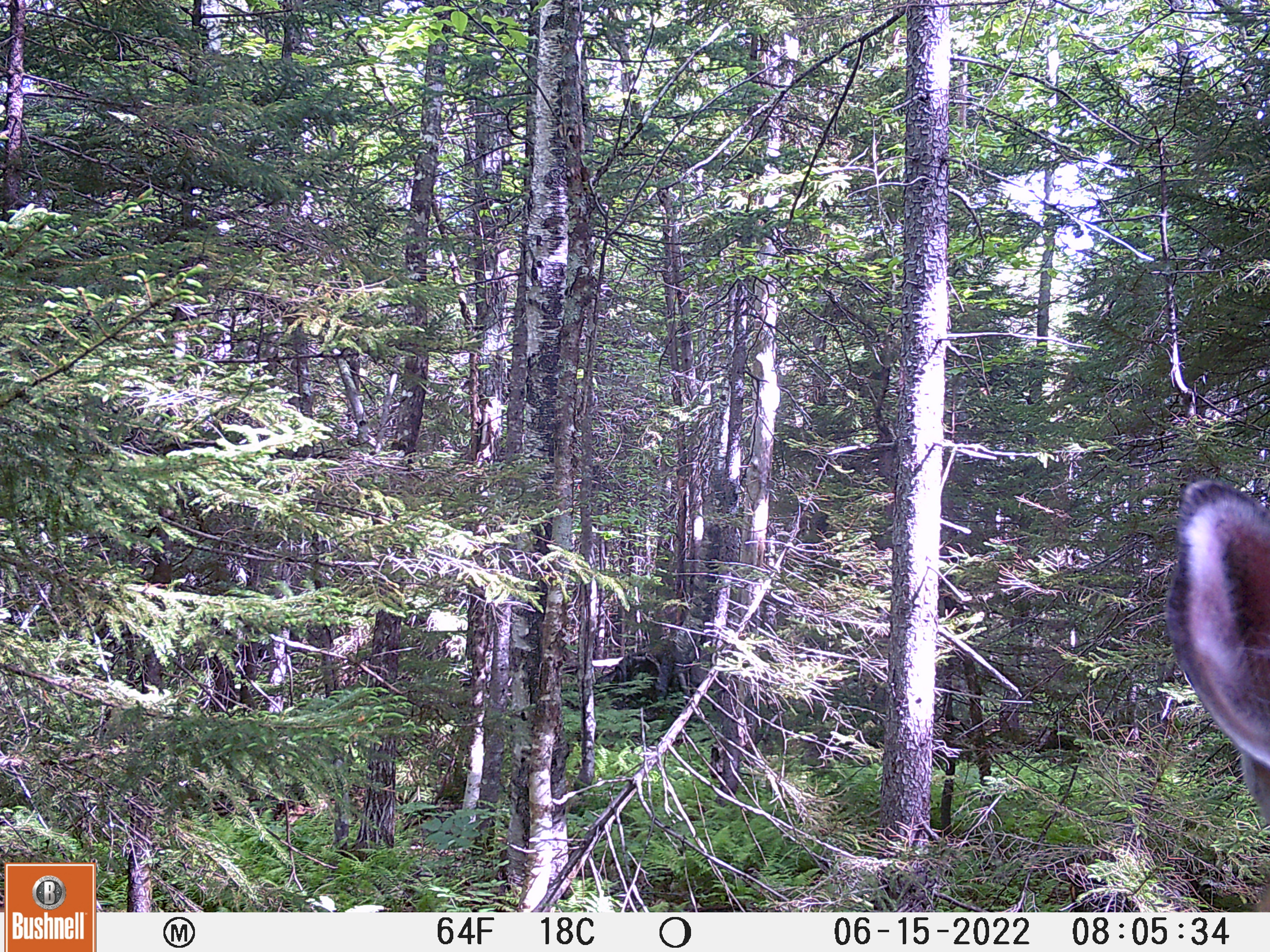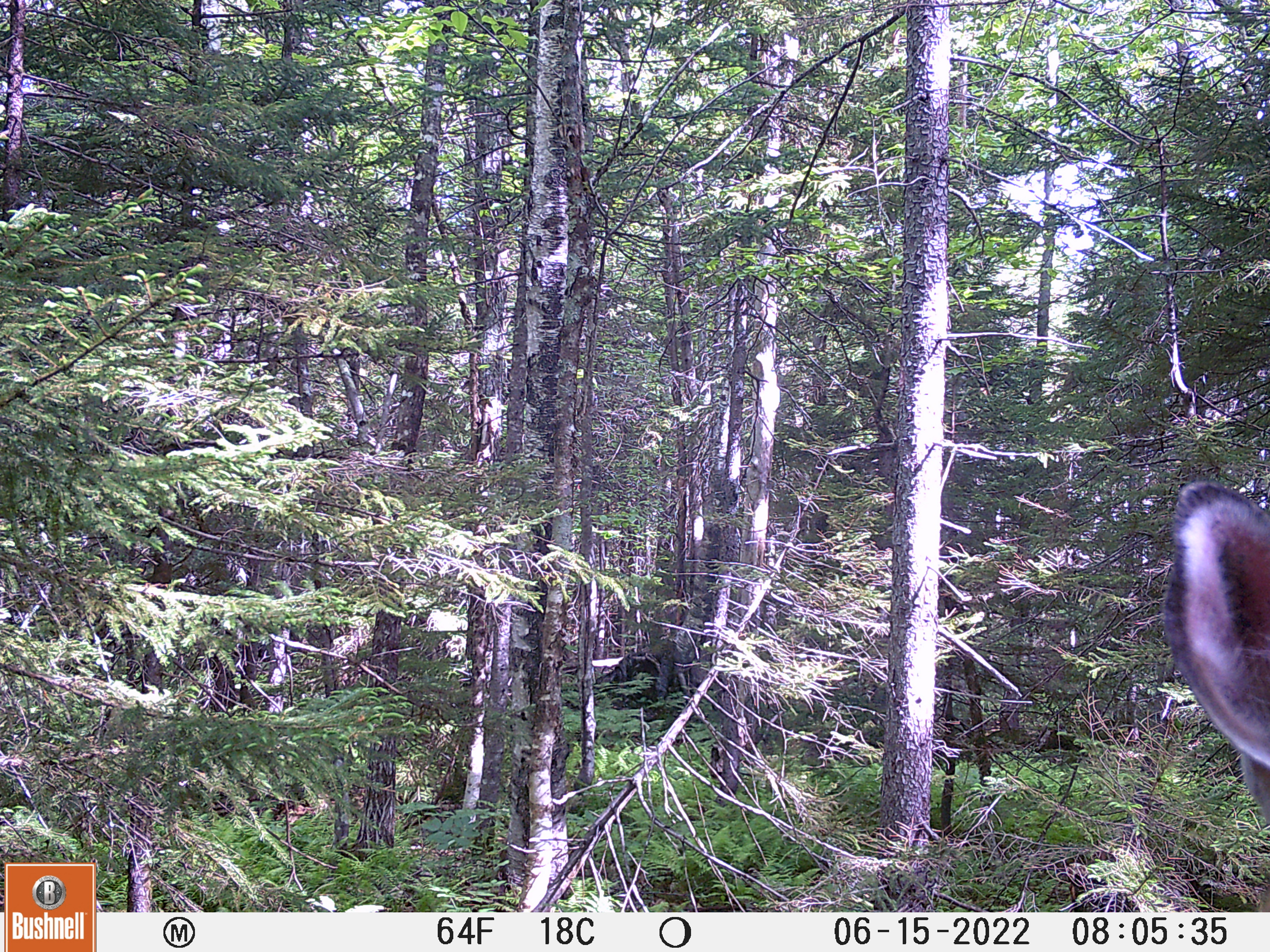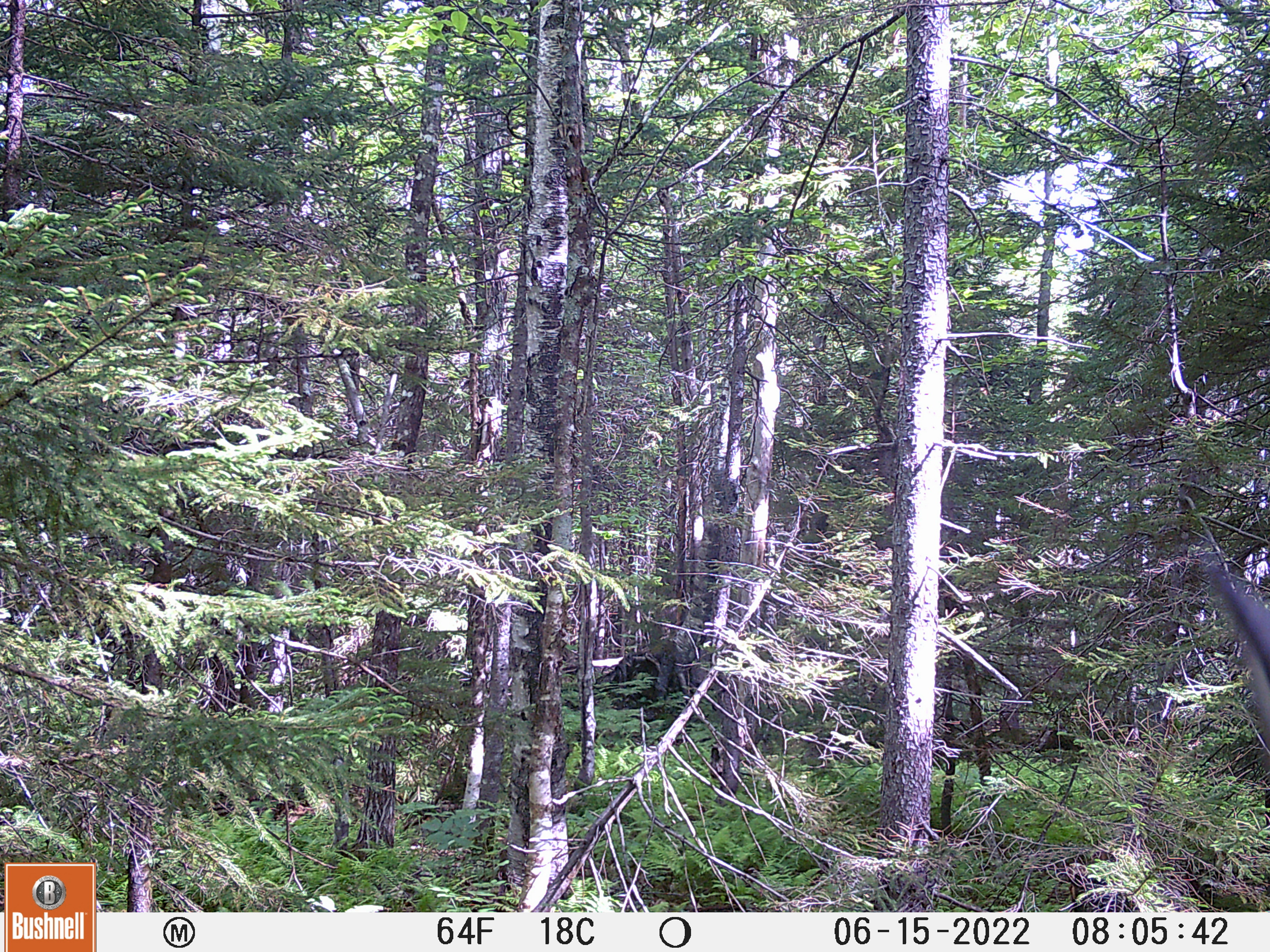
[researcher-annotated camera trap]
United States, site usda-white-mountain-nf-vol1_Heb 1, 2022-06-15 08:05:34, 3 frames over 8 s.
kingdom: Animalia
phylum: Chordata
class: Mammalia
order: Artiodactyla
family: Cervidae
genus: Odocoileus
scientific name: Odocoileus virginianus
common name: white-tailed deer